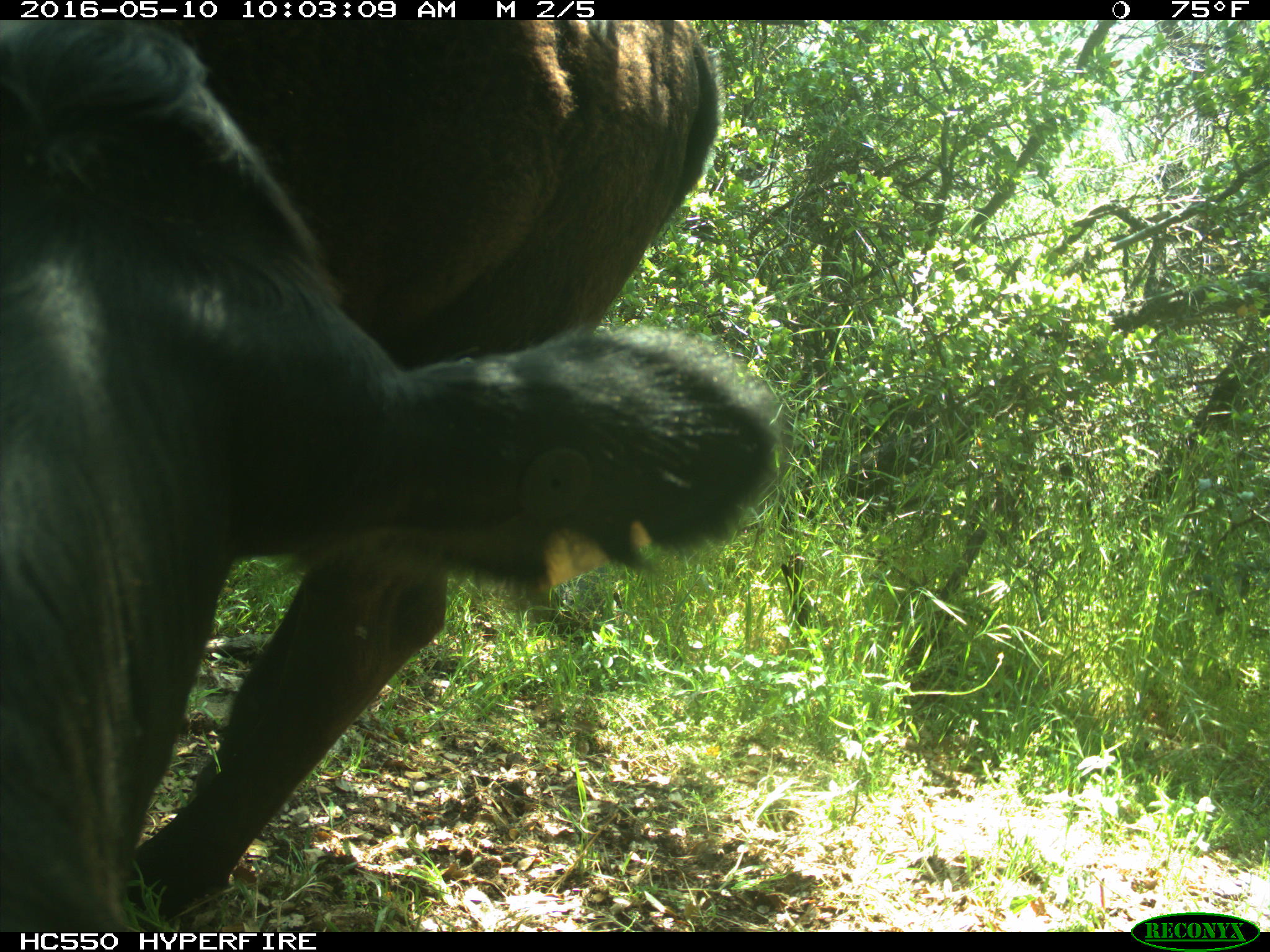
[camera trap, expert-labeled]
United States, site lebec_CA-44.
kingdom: Animalia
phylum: Chordata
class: Mammalia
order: Artiodactyla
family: Bovidae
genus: Bos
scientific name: Bos taurus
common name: domestic cow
Bos taurus (domestic cow).